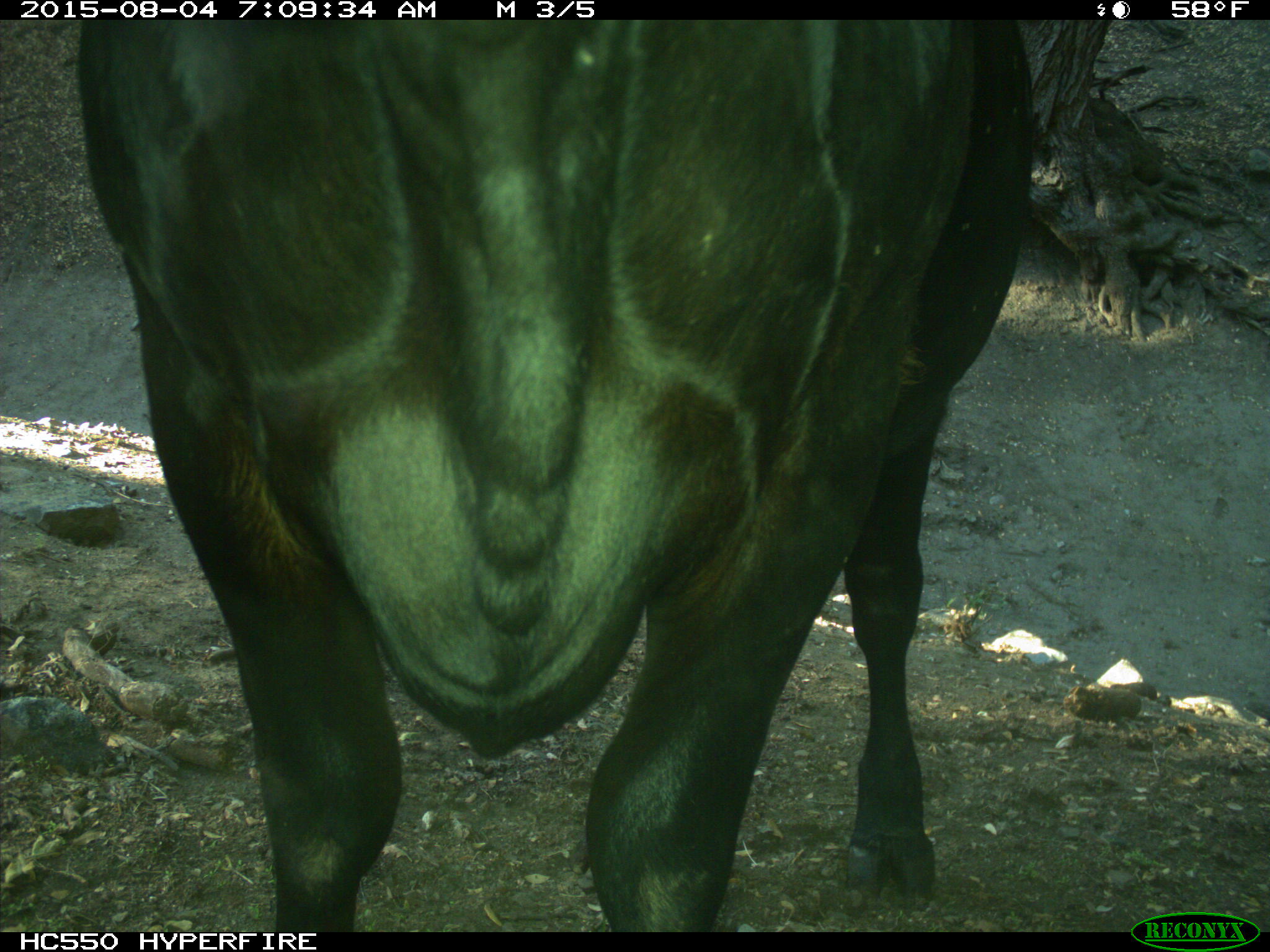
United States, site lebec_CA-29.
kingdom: Animalia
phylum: Chordata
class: Mammalia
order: Artiodactyla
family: Bovidae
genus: Bos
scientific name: Bos taurus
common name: domestic cow